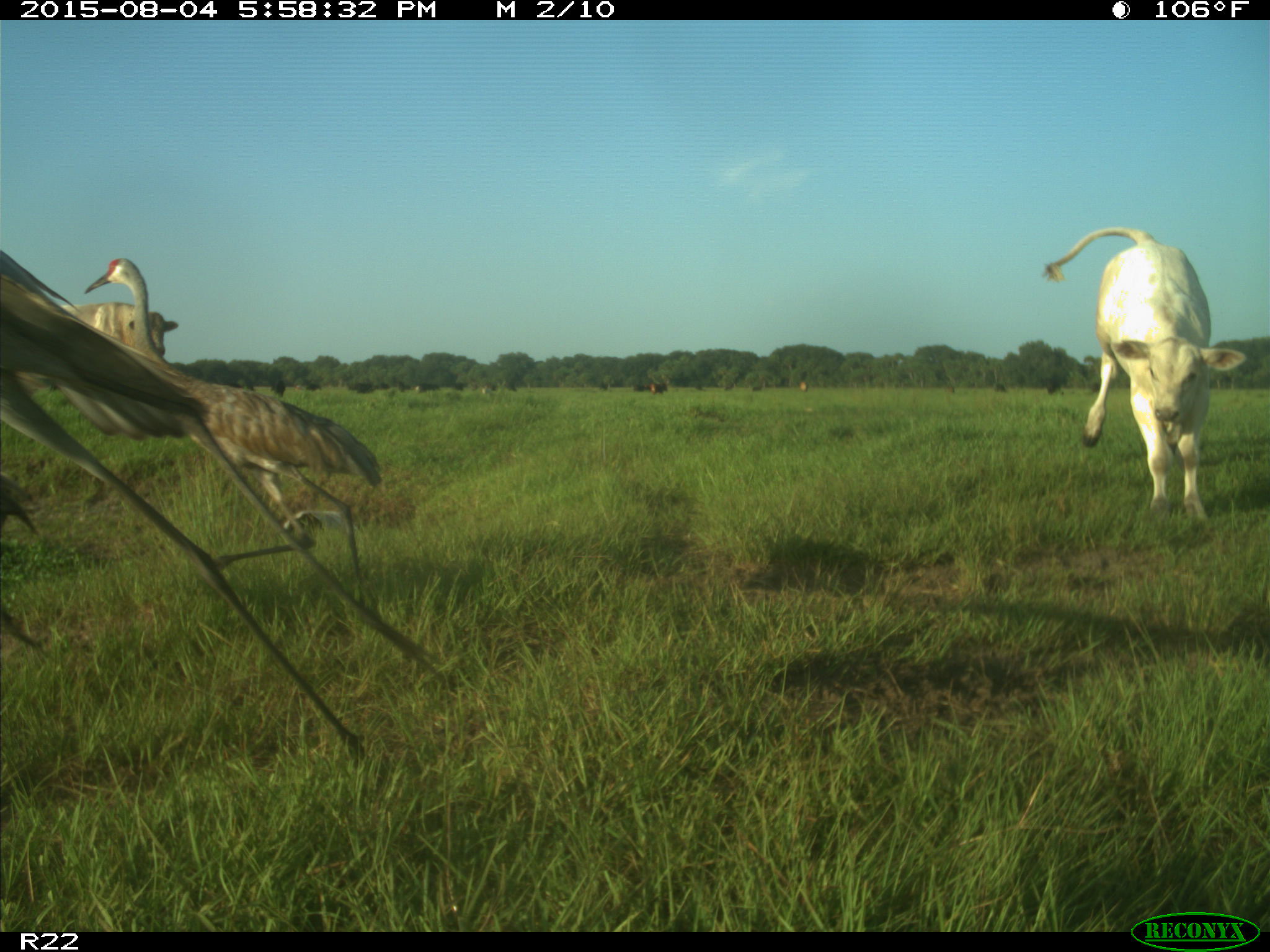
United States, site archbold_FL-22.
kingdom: Animalia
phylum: Chordata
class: Mammalia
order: Artiodactyla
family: Bovidae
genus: Bos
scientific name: Bos taurus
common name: domestic cow